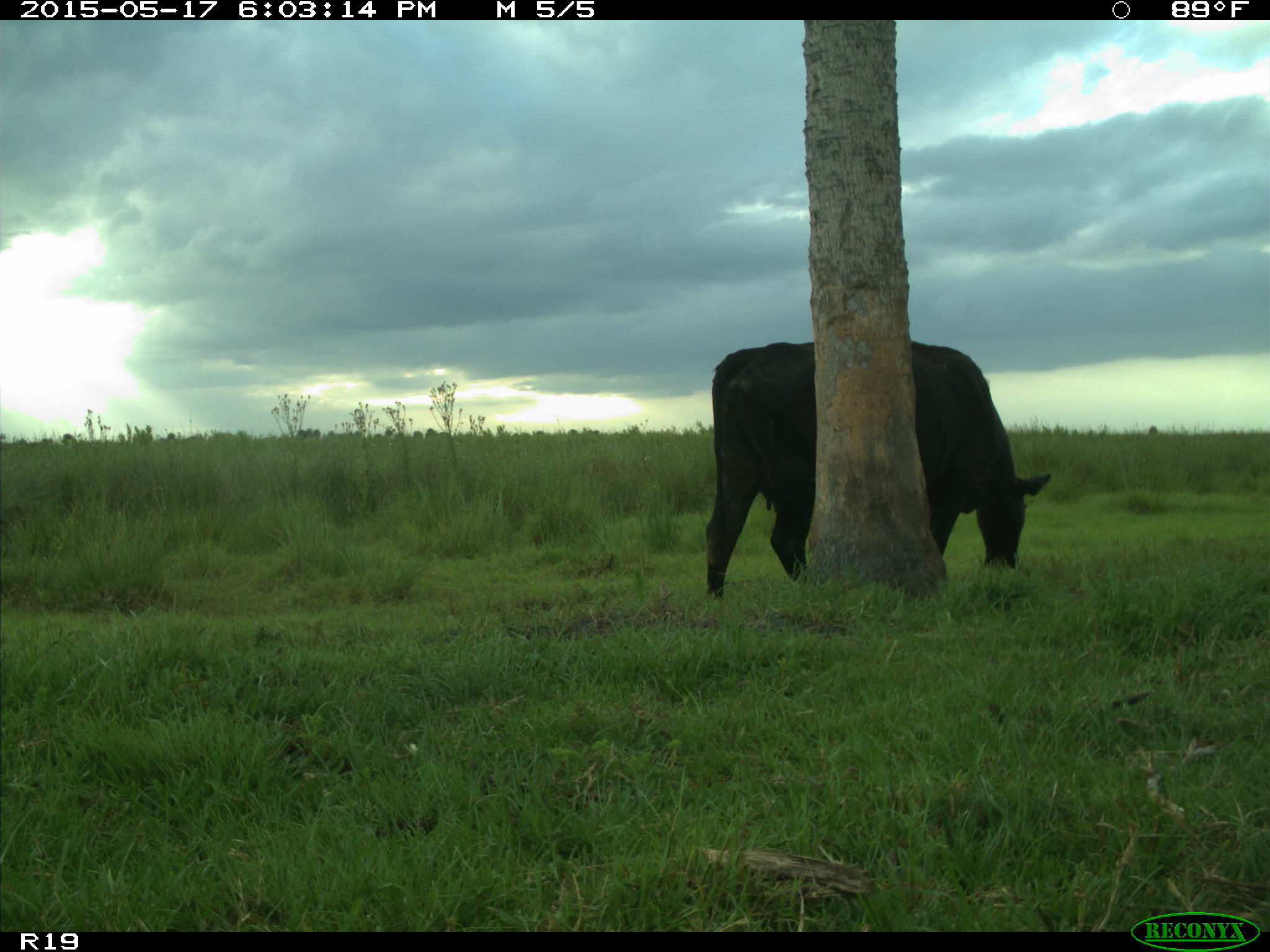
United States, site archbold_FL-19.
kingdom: Animalia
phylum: Chordata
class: Mammalia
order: Artiodactyla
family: Bovidae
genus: Bos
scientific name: Bos taurus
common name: domestic cow